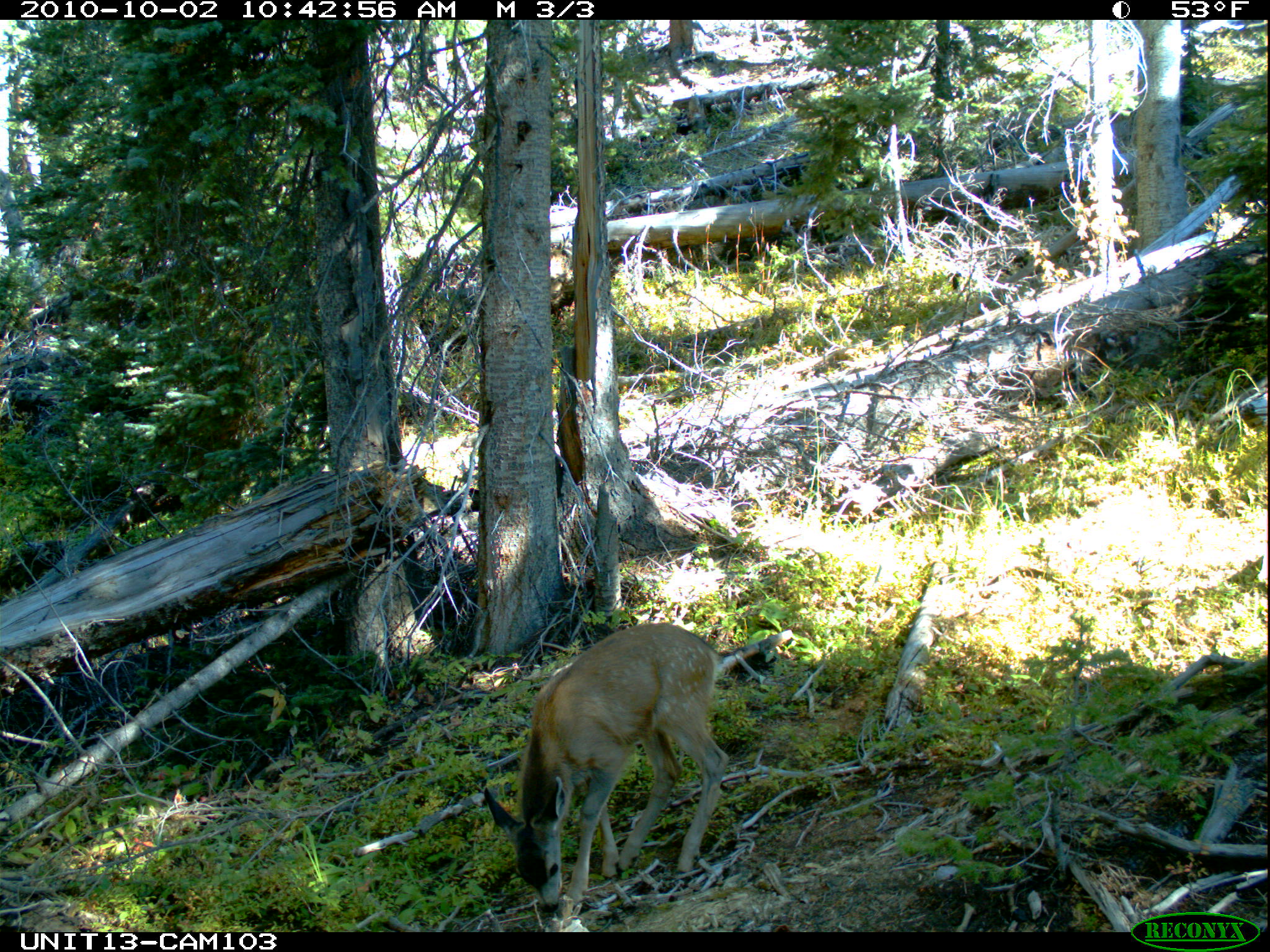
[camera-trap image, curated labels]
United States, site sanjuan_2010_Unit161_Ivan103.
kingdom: Animalia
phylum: Chordata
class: Mammalia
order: Artiodactyla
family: Cervidae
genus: Odocoileus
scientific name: Odocoileus hemionus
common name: mule deer